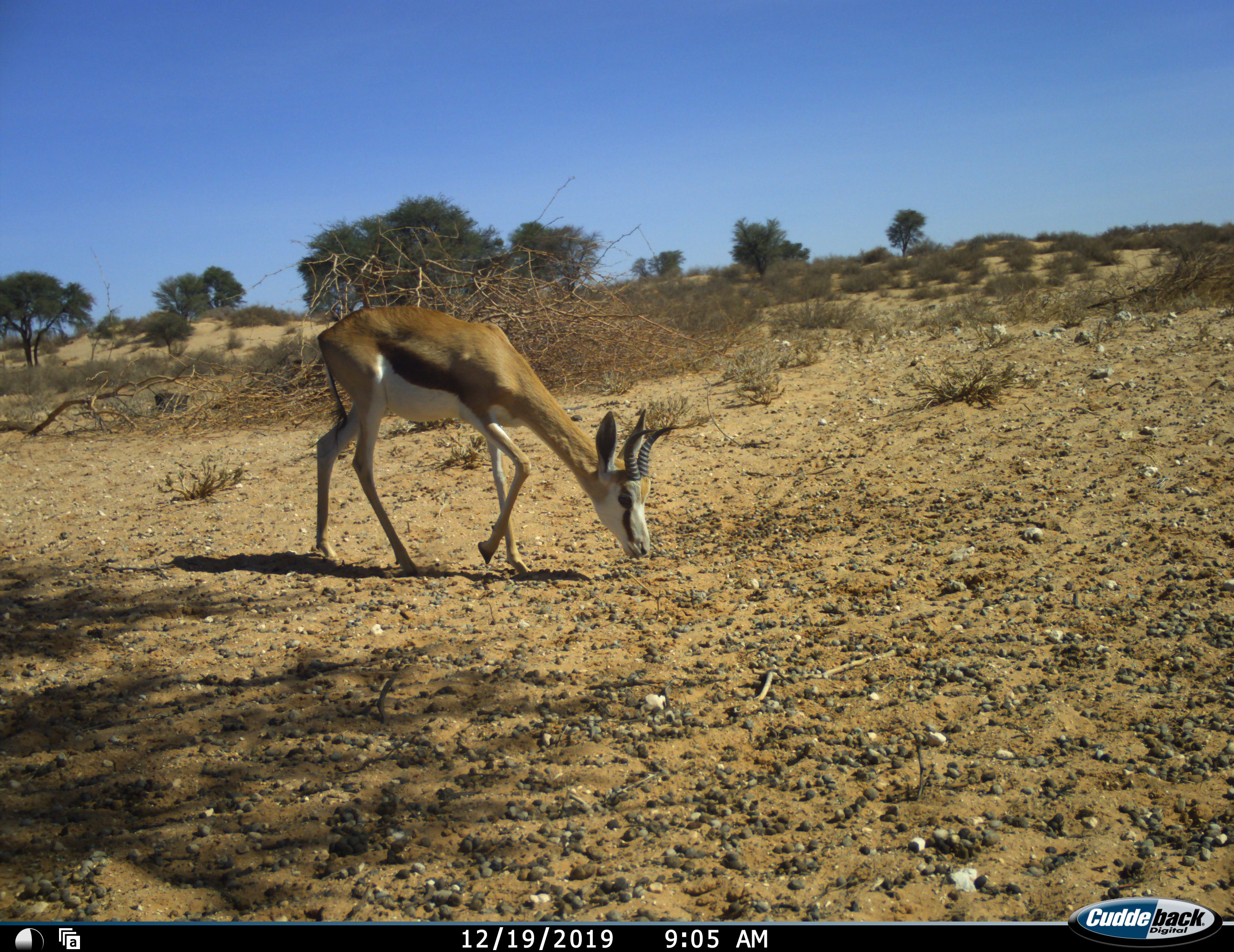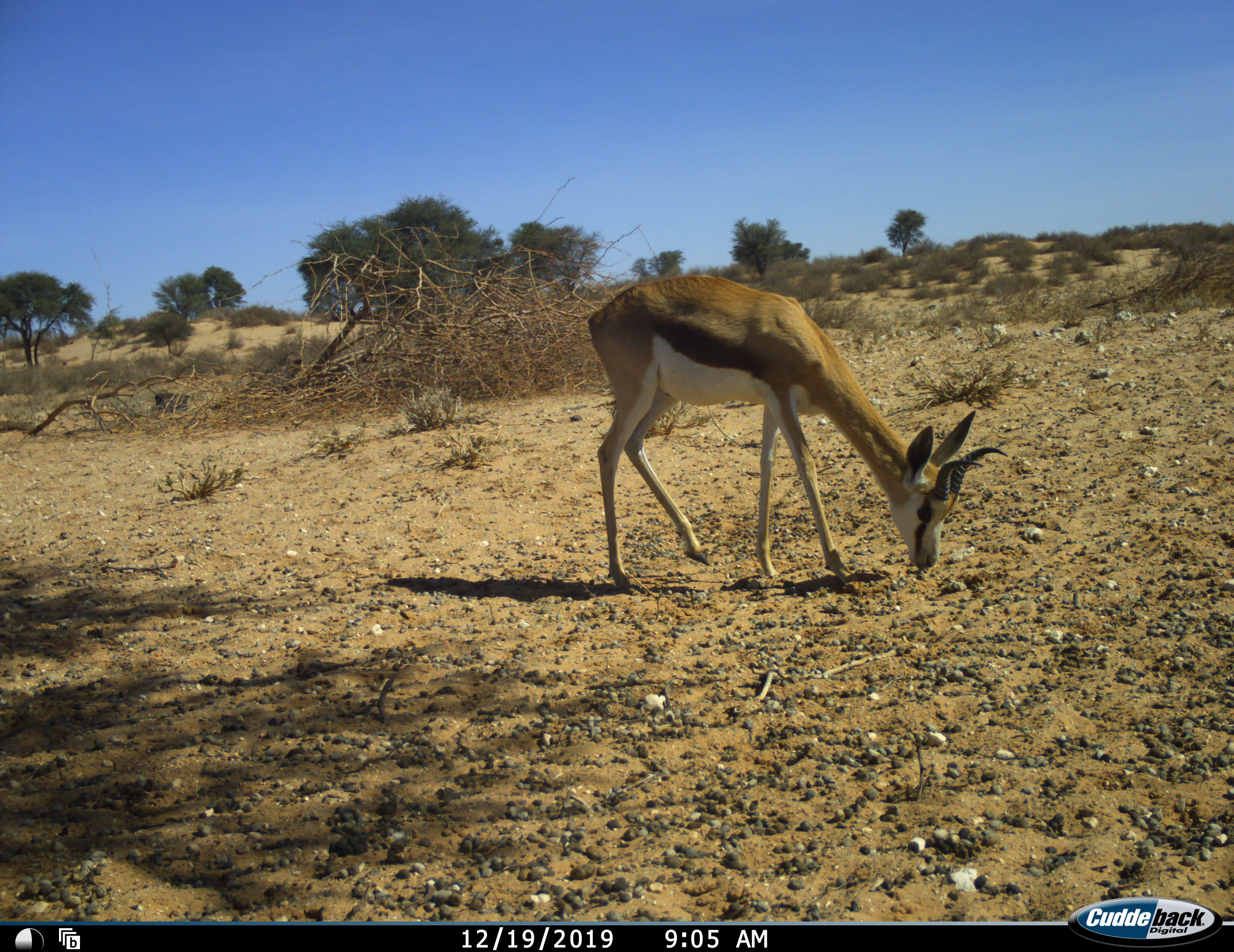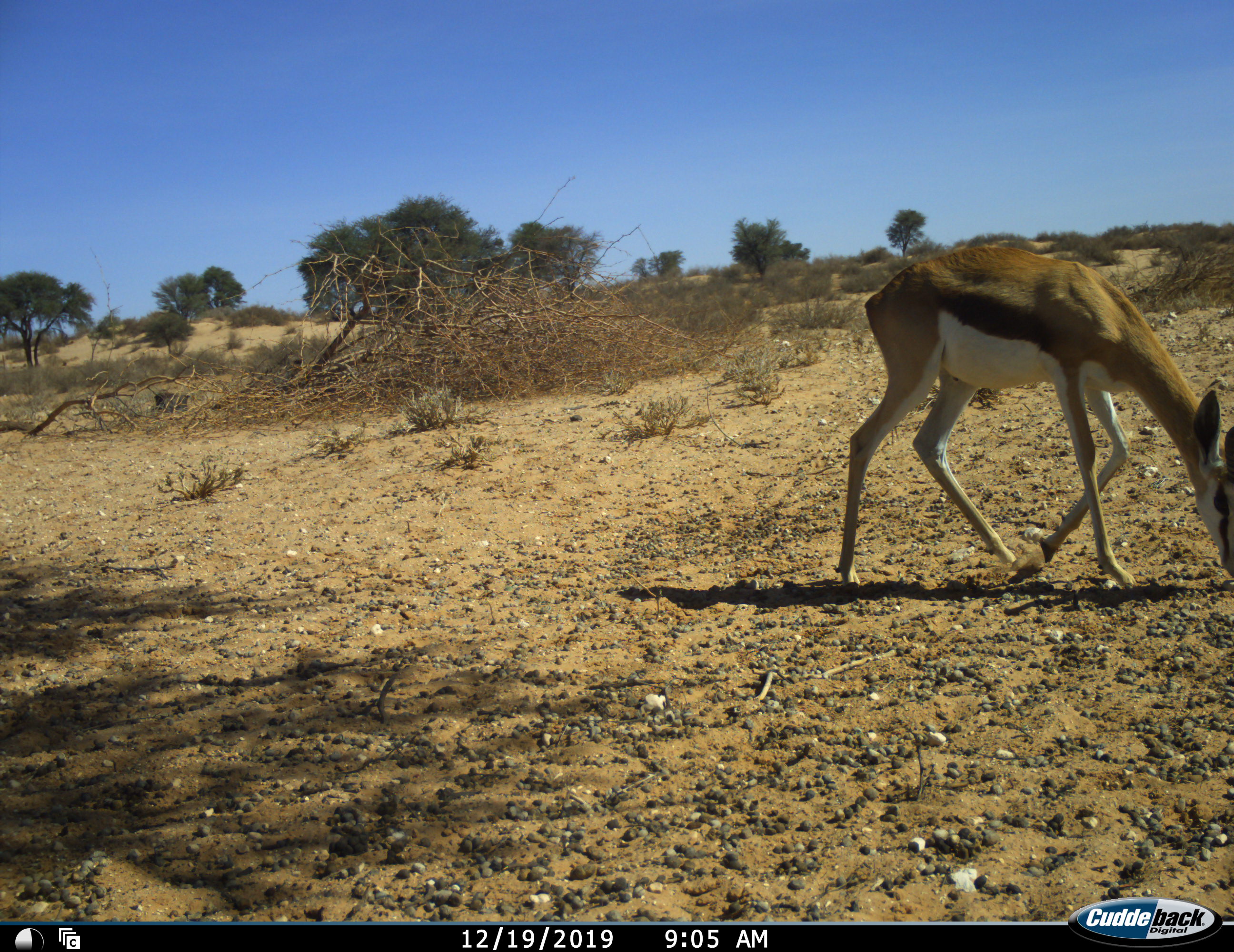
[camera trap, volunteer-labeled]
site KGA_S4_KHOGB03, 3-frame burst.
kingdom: Animalia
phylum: Chordata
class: Mammalia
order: Artiodactyla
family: Bovidae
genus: Antidorcas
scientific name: Antidorcas marsupialis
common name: springbok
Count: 1.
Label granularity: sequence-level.